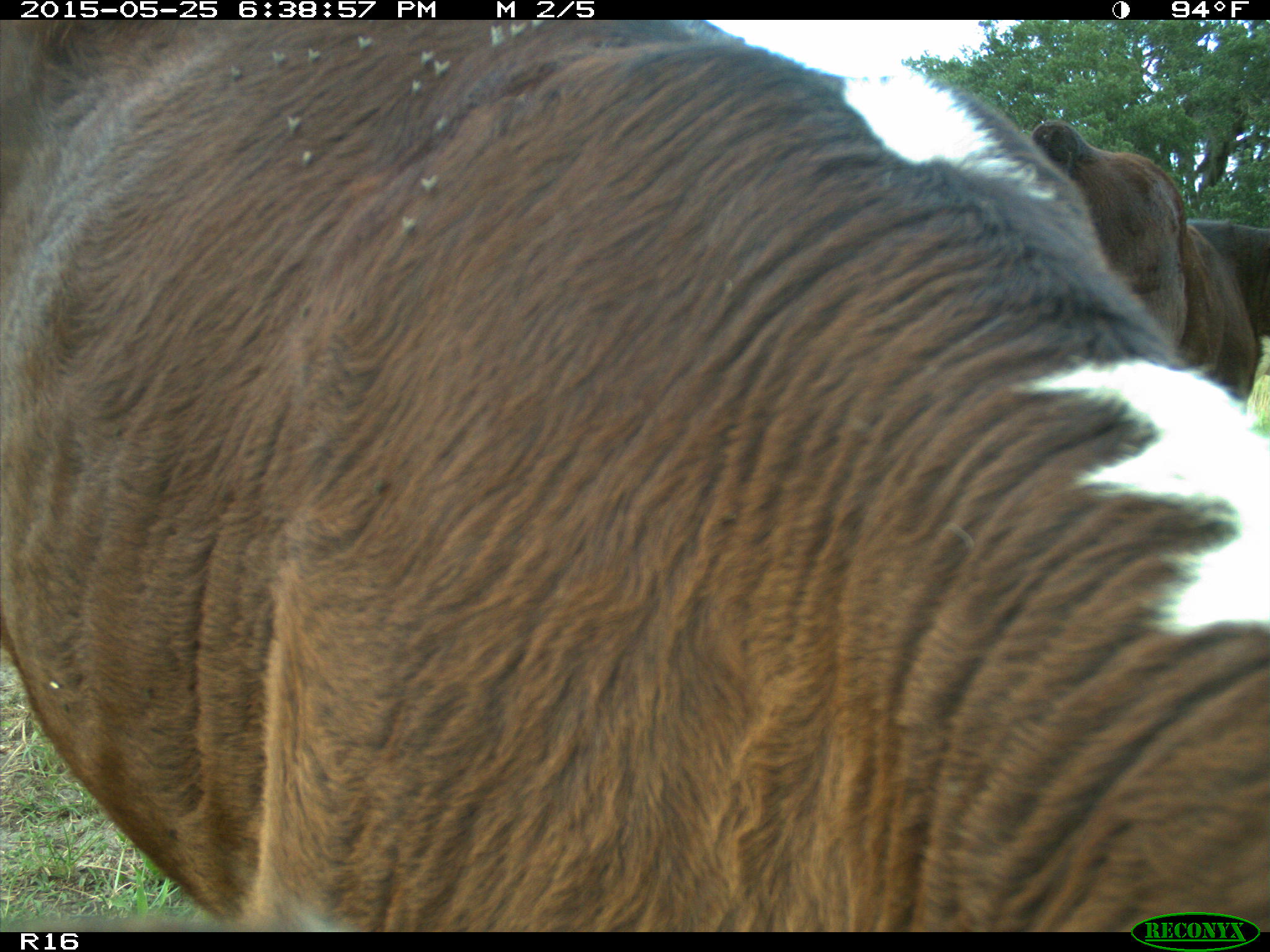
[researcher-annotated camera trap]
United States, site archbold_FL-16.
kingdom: Animalia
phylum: Chordata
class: Mammalia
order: Artiodactyla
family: Bovidae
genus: Bos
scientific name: Bos taurus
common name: domestic cow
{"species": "Bos taurus (domestic cow)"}